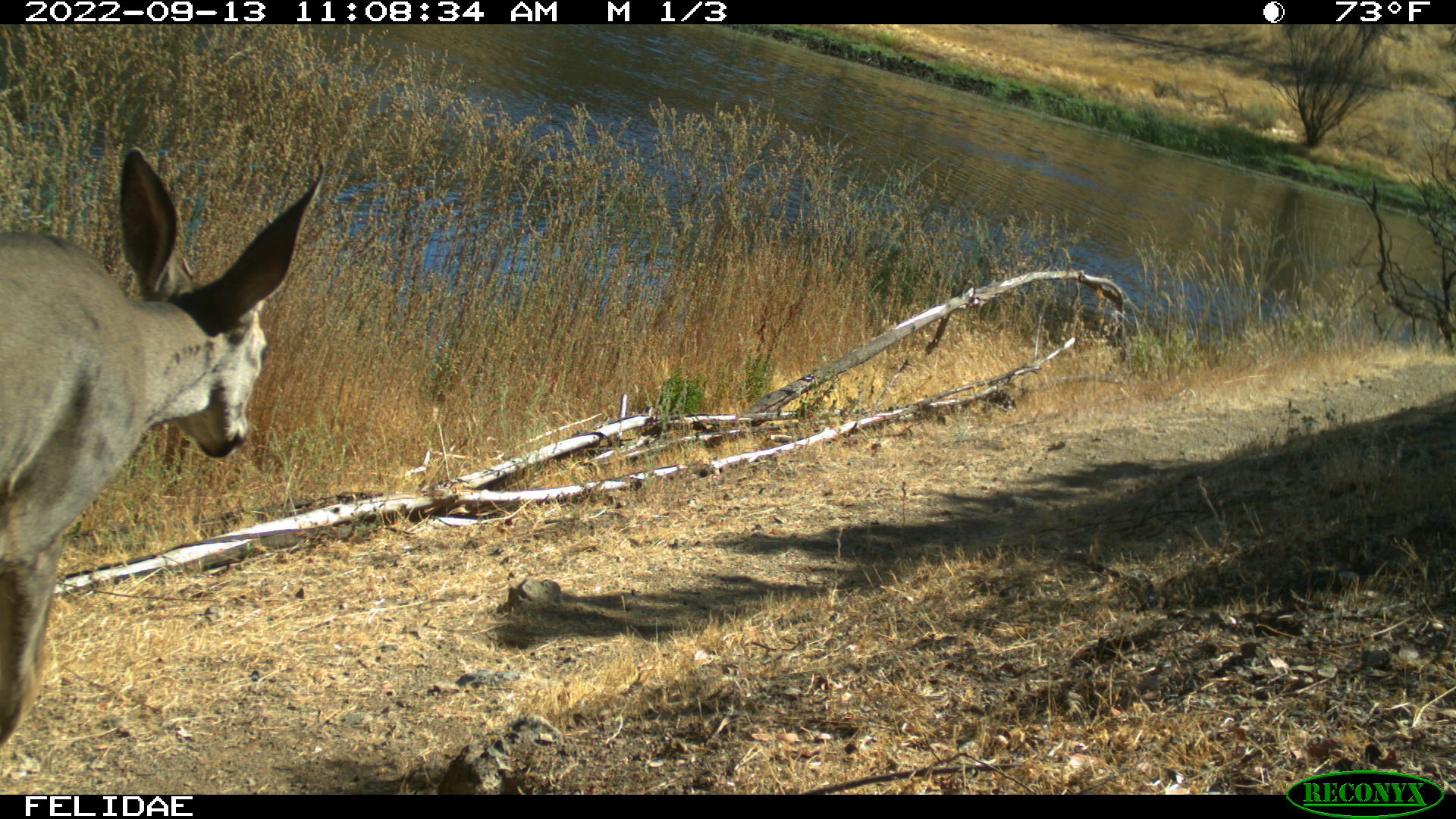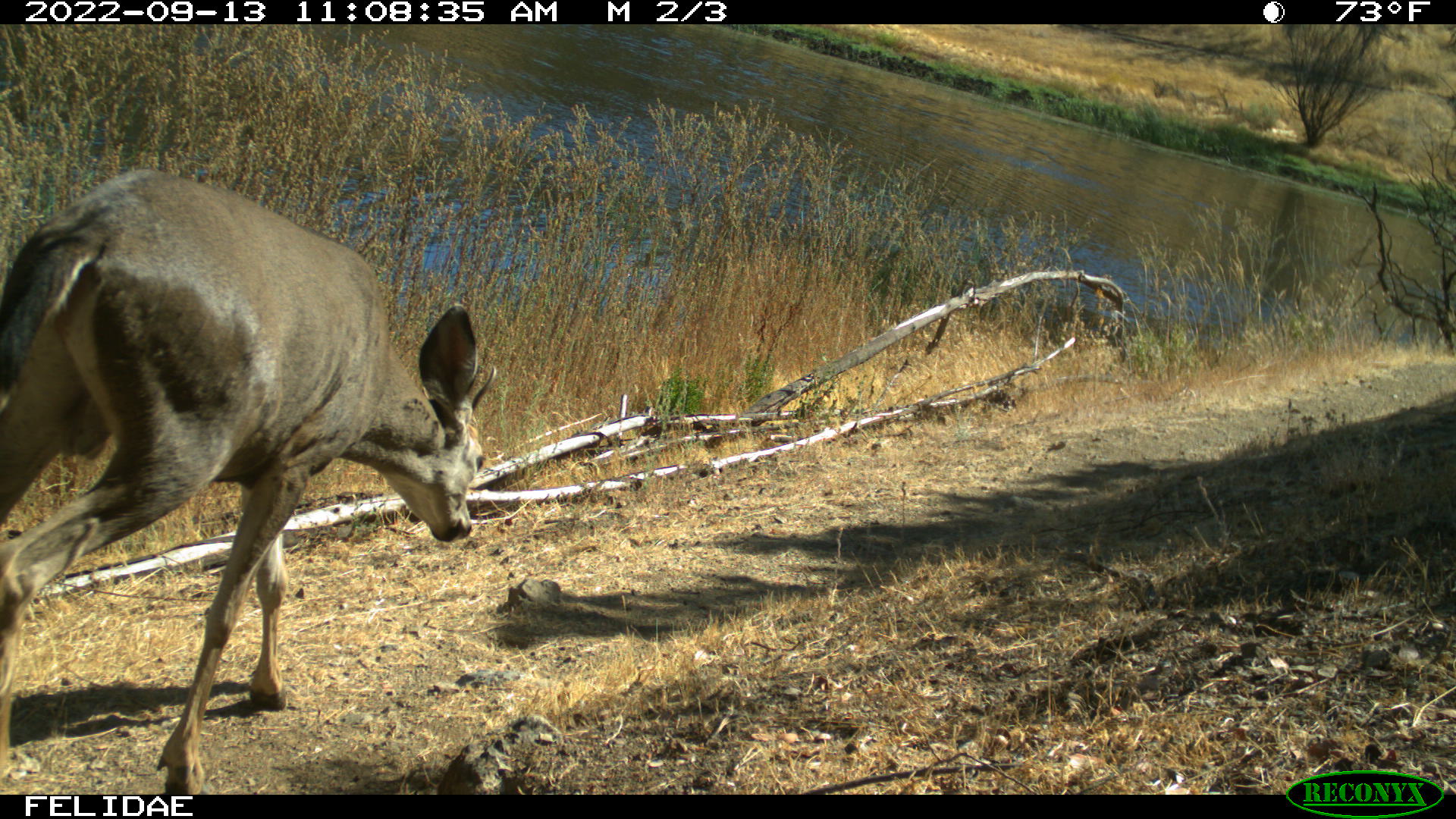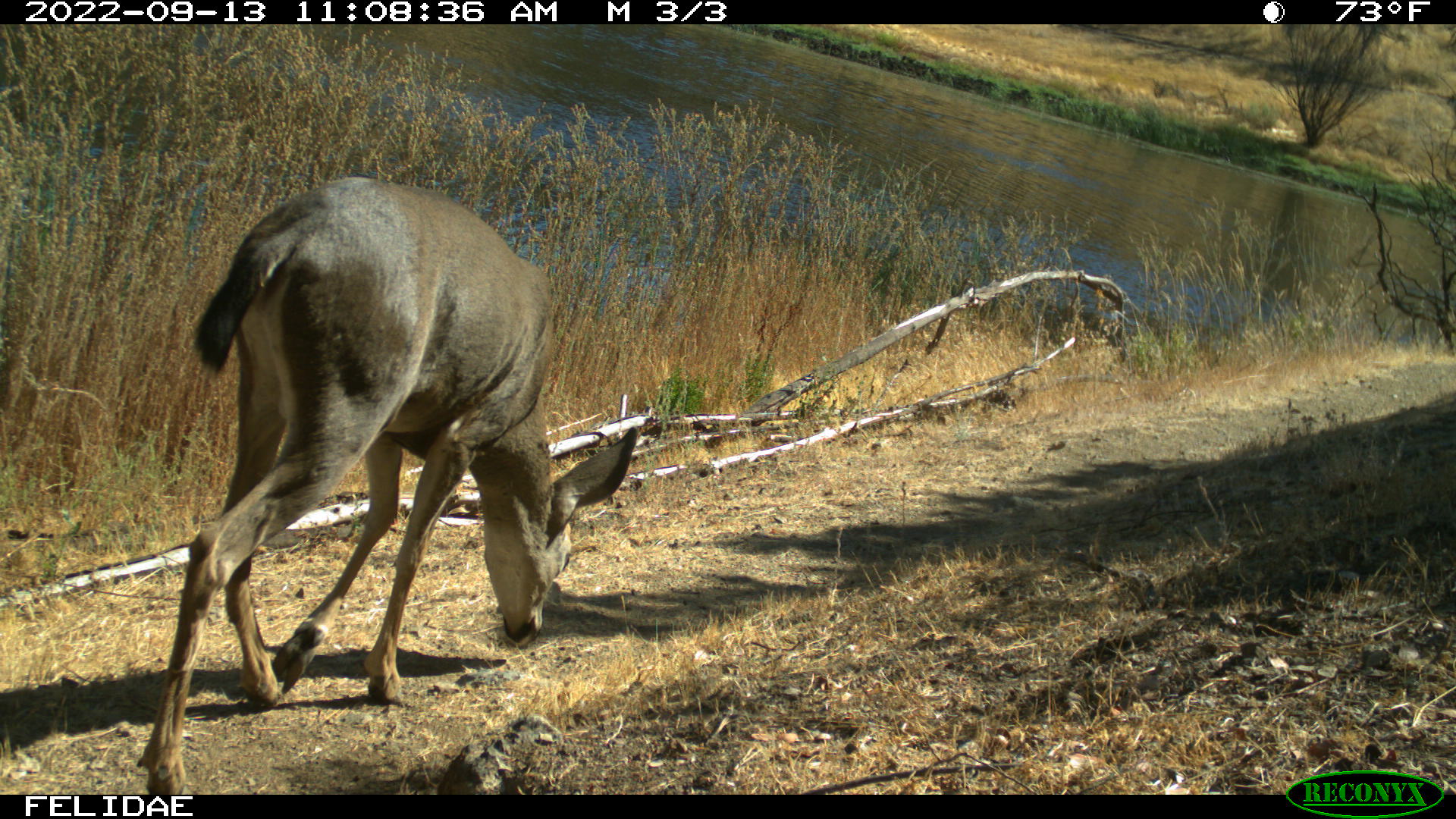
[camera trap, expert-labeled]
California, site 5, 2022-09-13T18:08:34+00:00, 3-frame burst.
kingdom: Animalia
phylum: Chordata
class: Mammalia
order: Artiodactyla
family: Cervidae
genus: Odocoileus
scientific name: Odocoileus hemionus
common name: mule deer